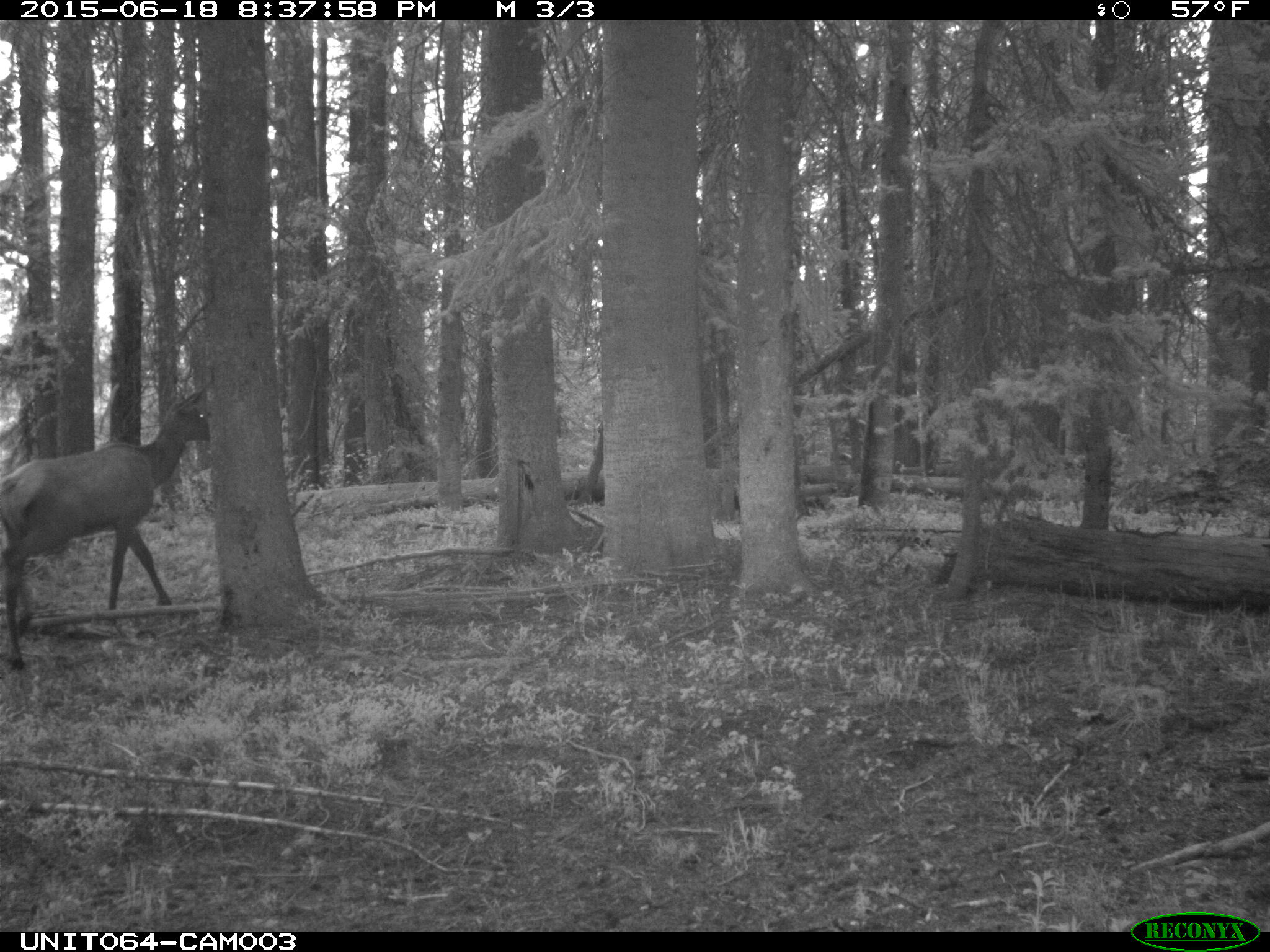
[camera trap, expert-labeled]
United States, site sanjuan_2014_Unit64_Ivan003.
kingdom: Animalia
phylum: Chordata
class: Mammalia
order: Artiodactyla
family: Cervidae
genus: Cervus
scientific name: Cervus elaphus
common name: red deer